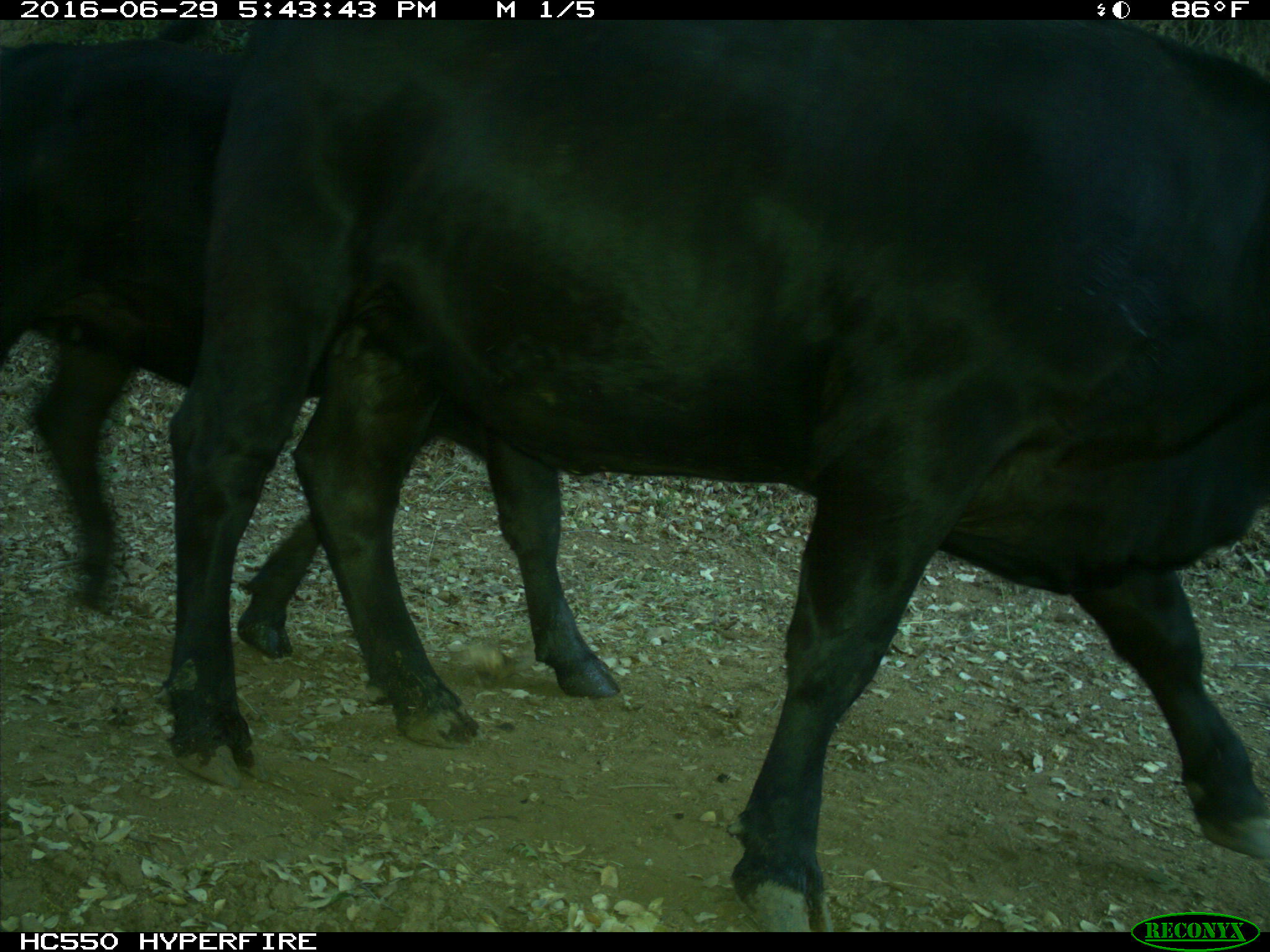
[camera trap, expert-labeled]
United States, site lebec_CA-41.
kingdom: Animalia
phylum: Chordata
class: Mammalia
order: Artiodactyla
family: Bovidae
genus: Bos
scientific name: Bos taurus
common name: domestic cow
Bos taurus (domestic cow).